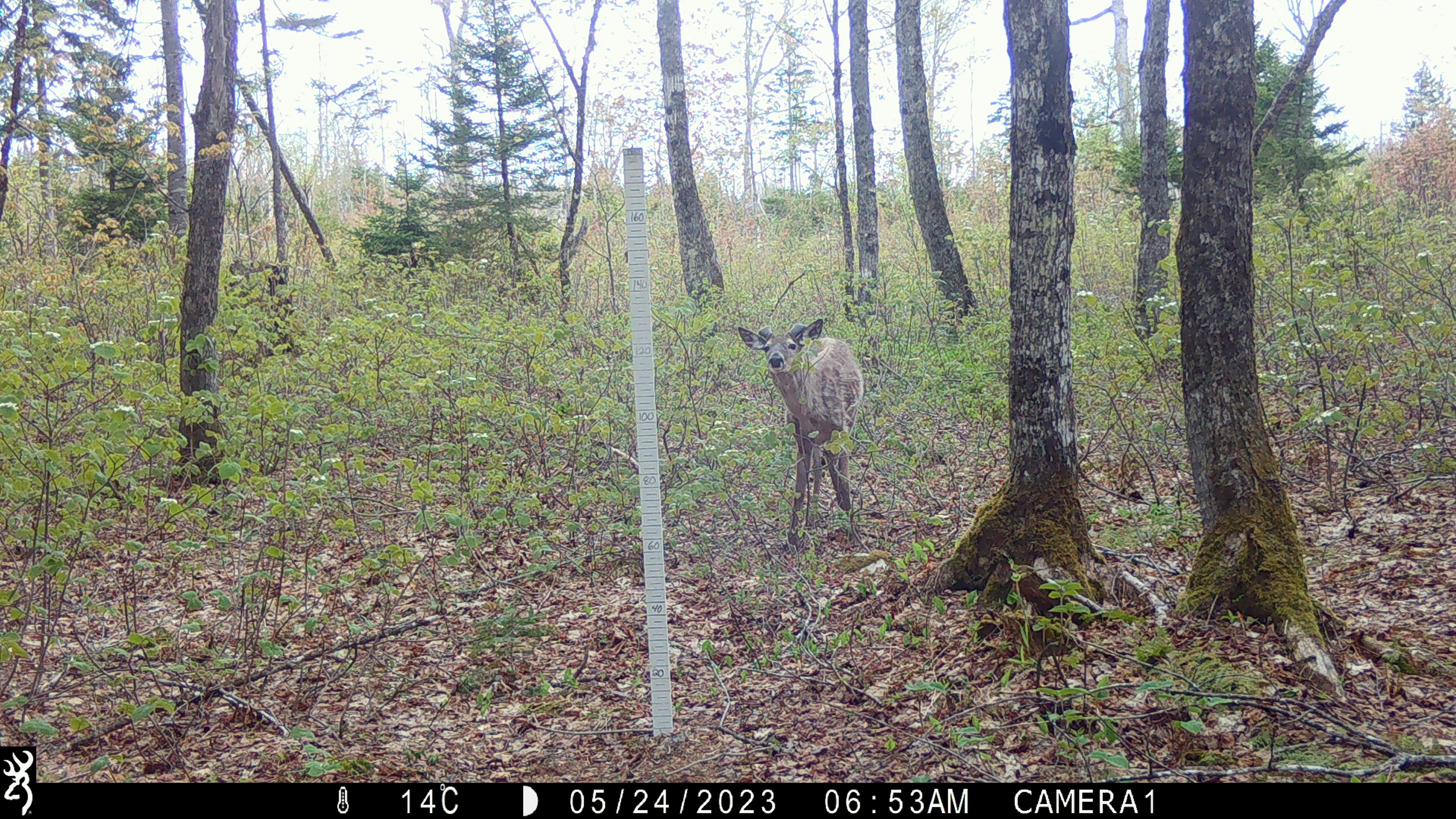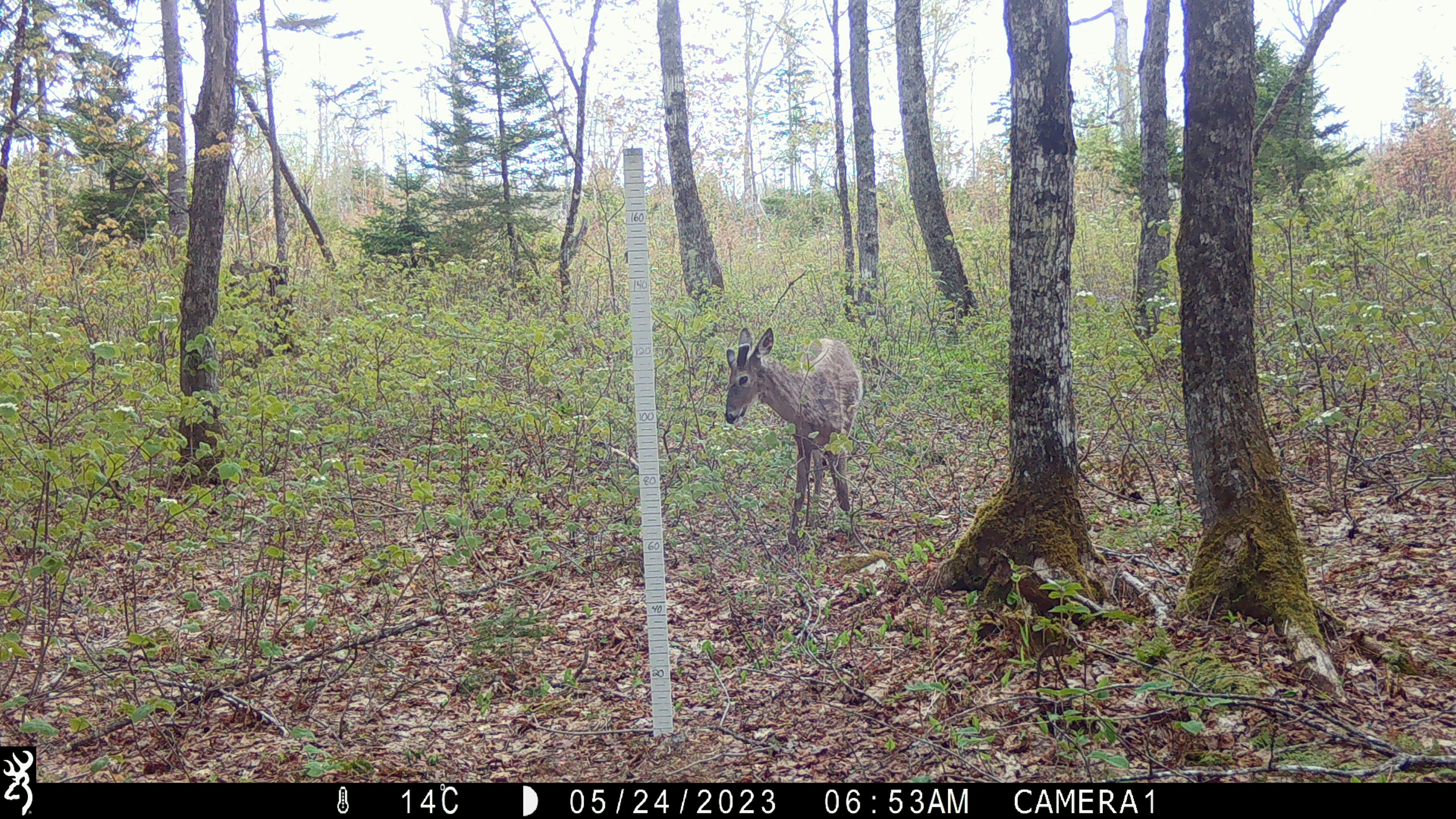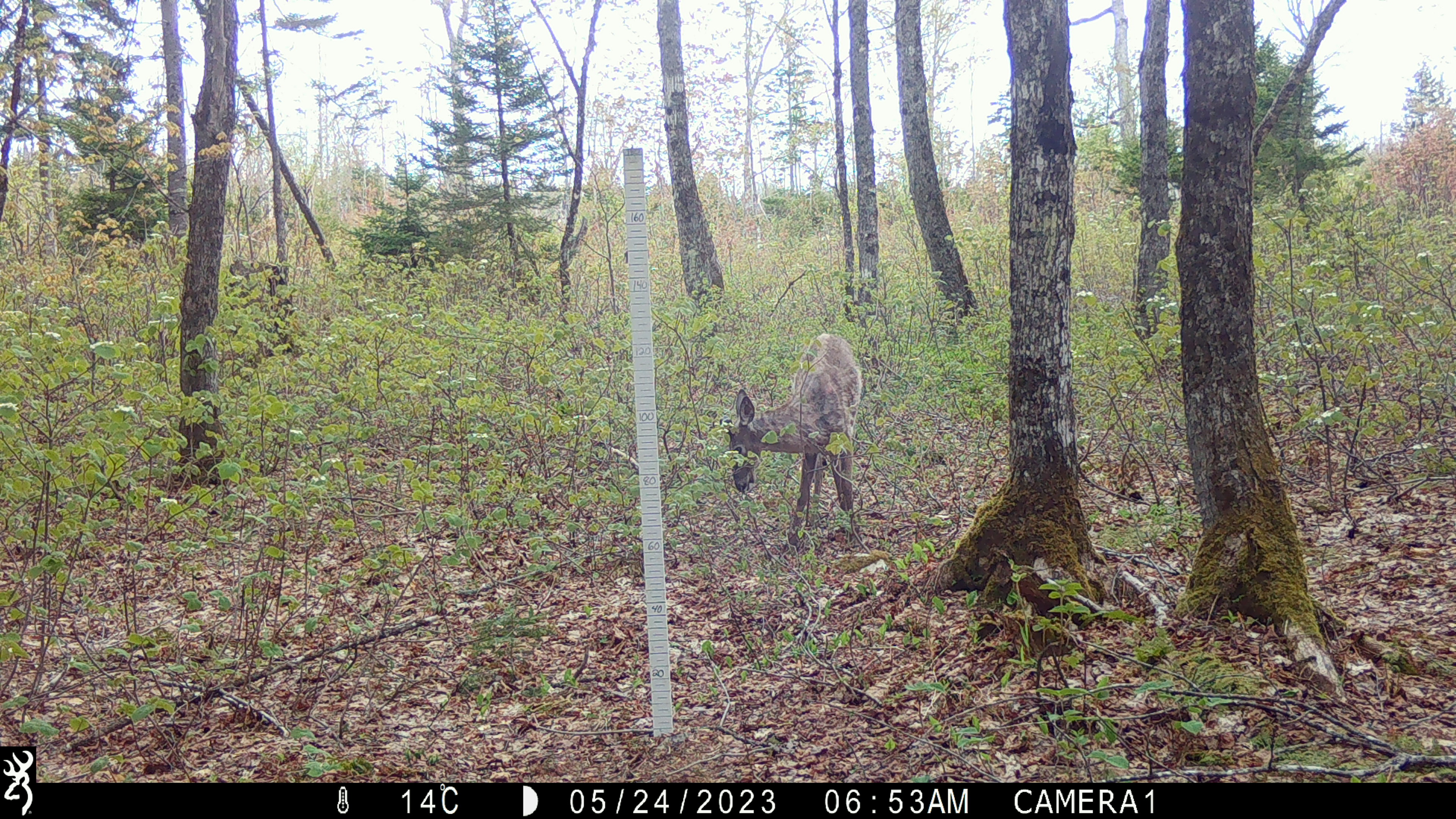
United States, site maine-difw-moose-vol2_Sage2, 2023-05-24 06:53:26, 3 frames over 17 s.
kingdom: Animalia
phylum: Chordata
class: Mammalia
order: Artiodactyla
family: Cervidae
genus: Odocoileus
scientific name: Odocoileus virginianus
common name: white-tailed deer